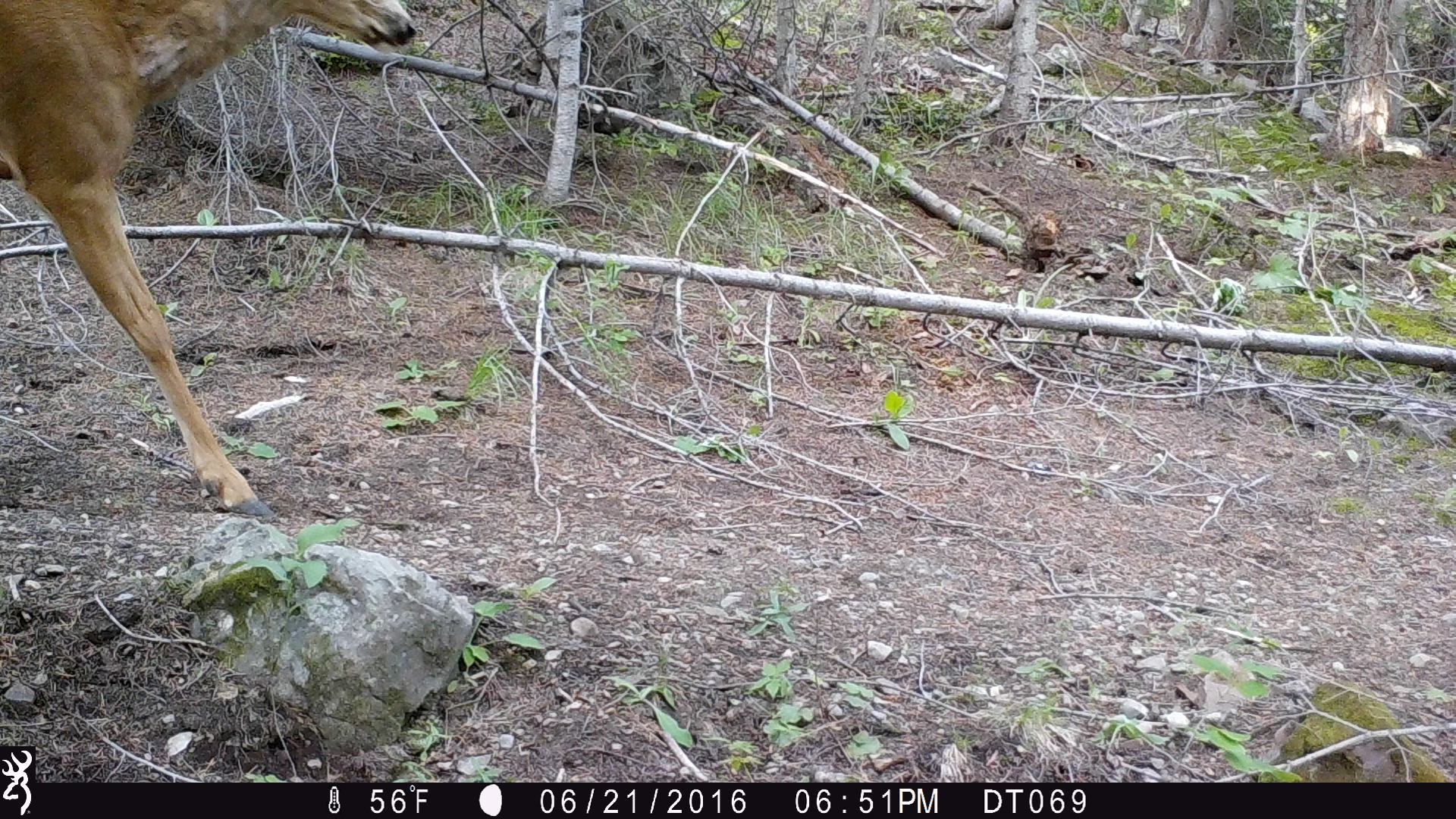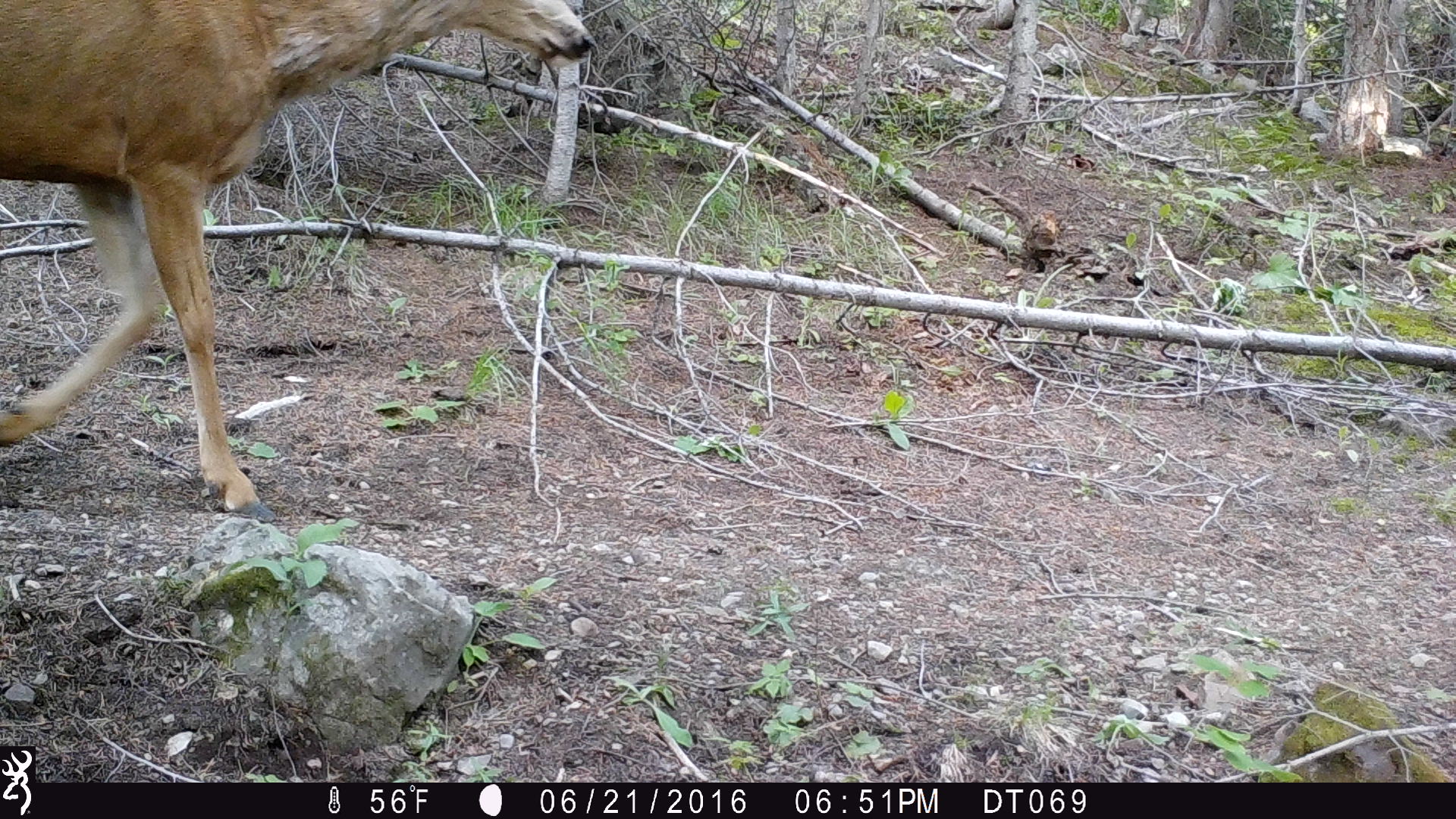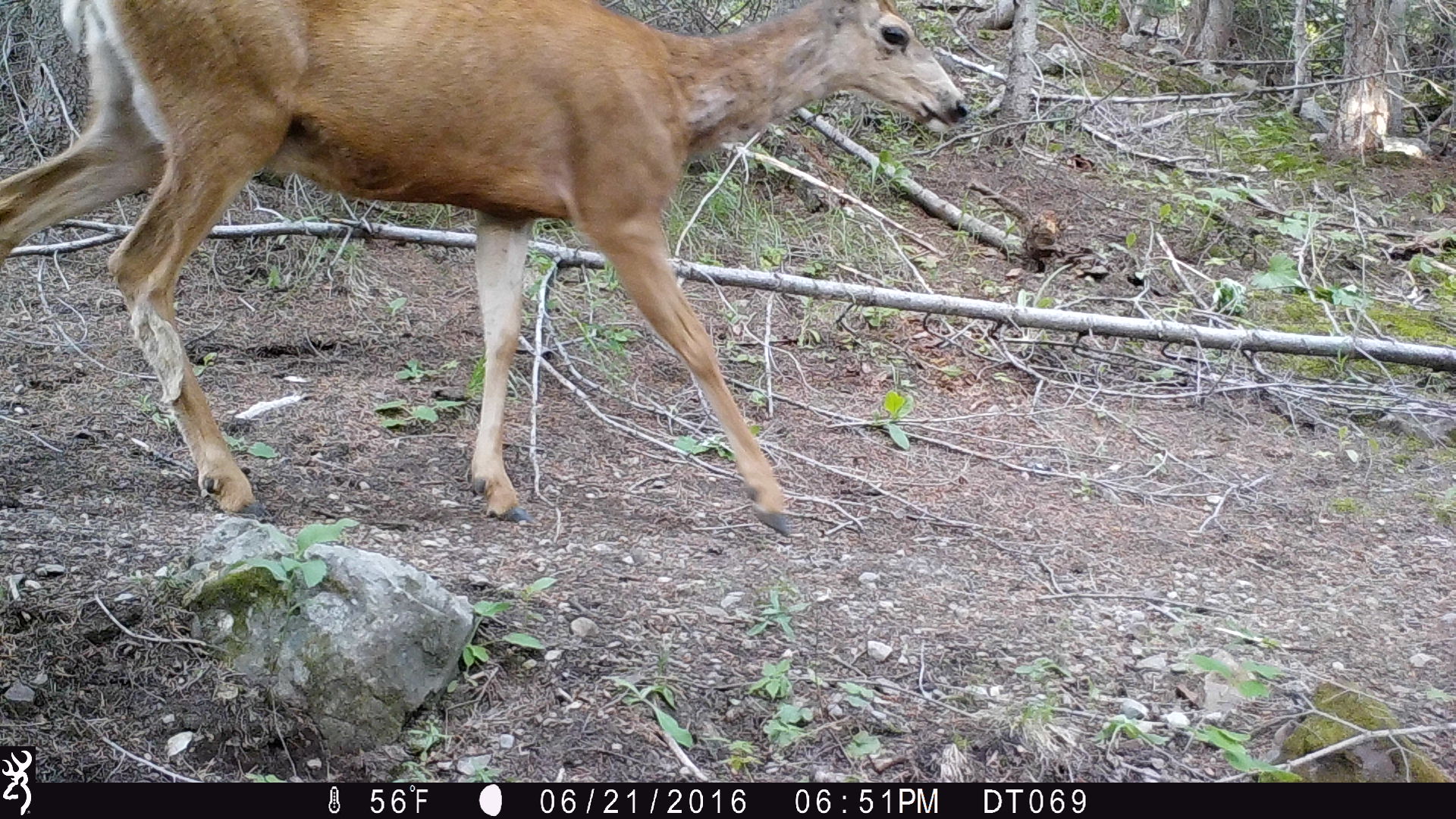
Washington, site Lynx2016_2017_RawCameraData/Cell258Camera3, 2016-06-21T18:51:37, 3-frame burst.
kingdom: Animalia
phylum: Chordata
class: Mammalia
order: Artiodactyla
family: Cervidae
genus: Odocoileus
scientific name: Odocoileus hemionus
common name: mule deer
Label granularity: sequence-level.